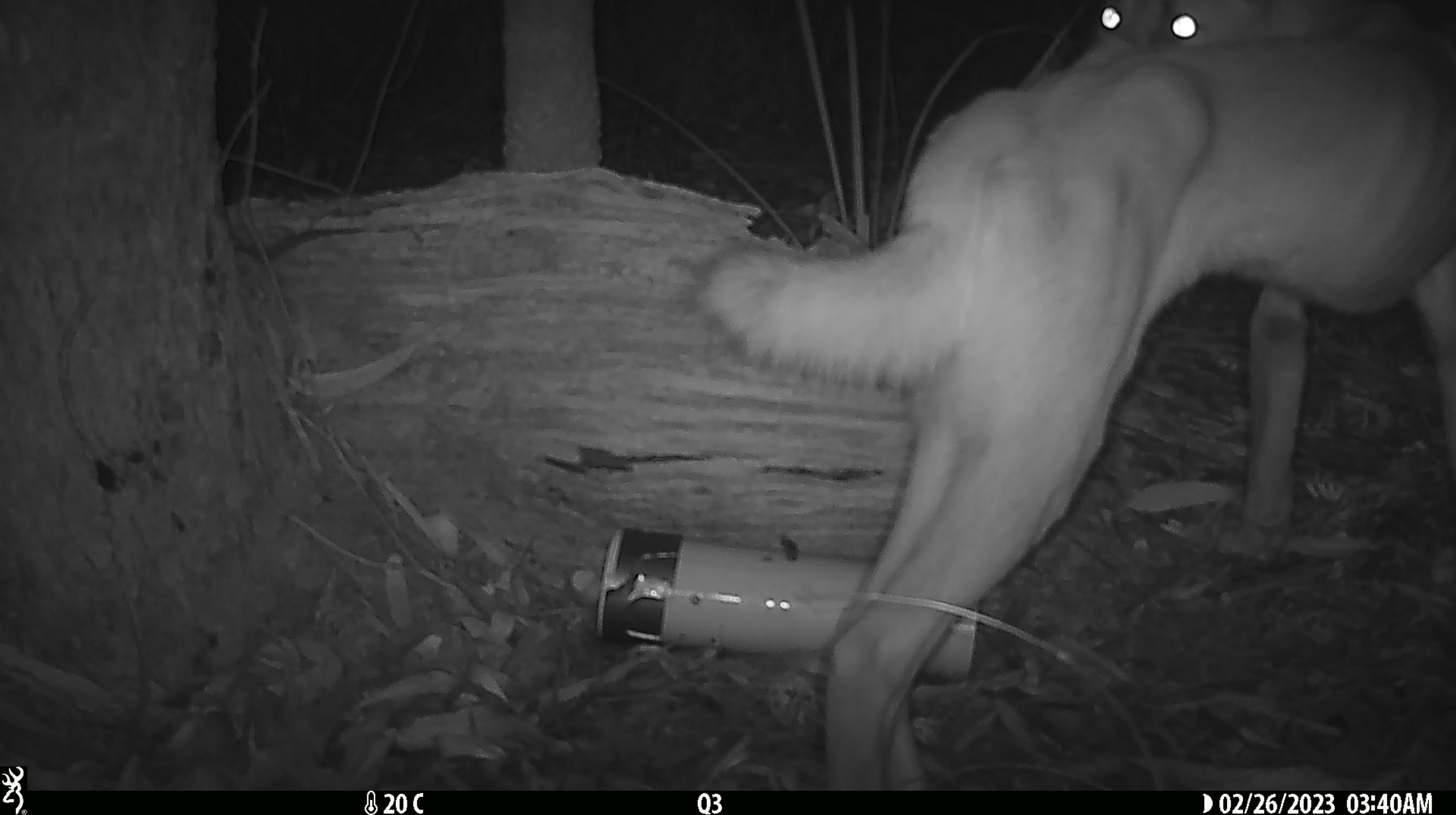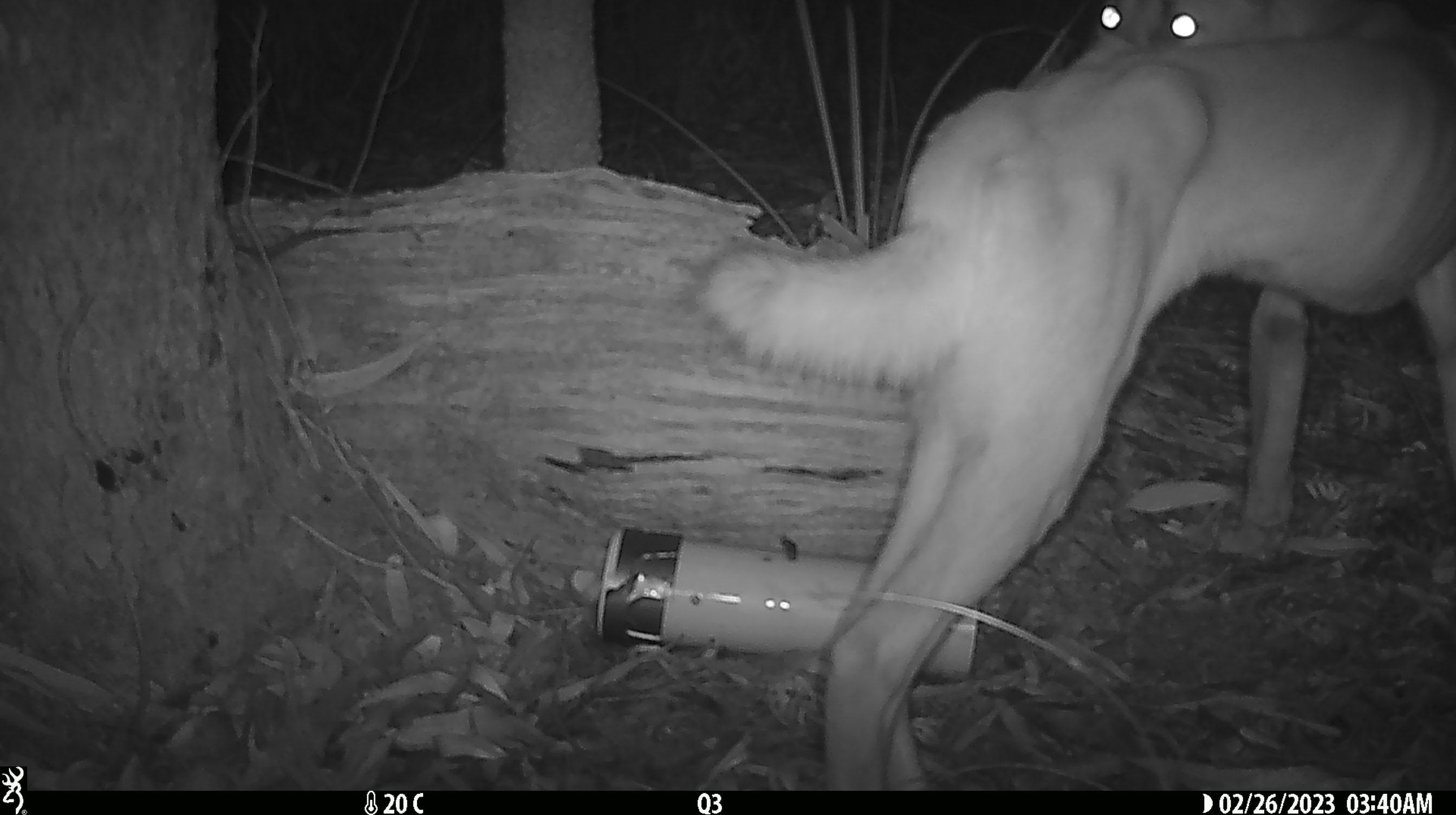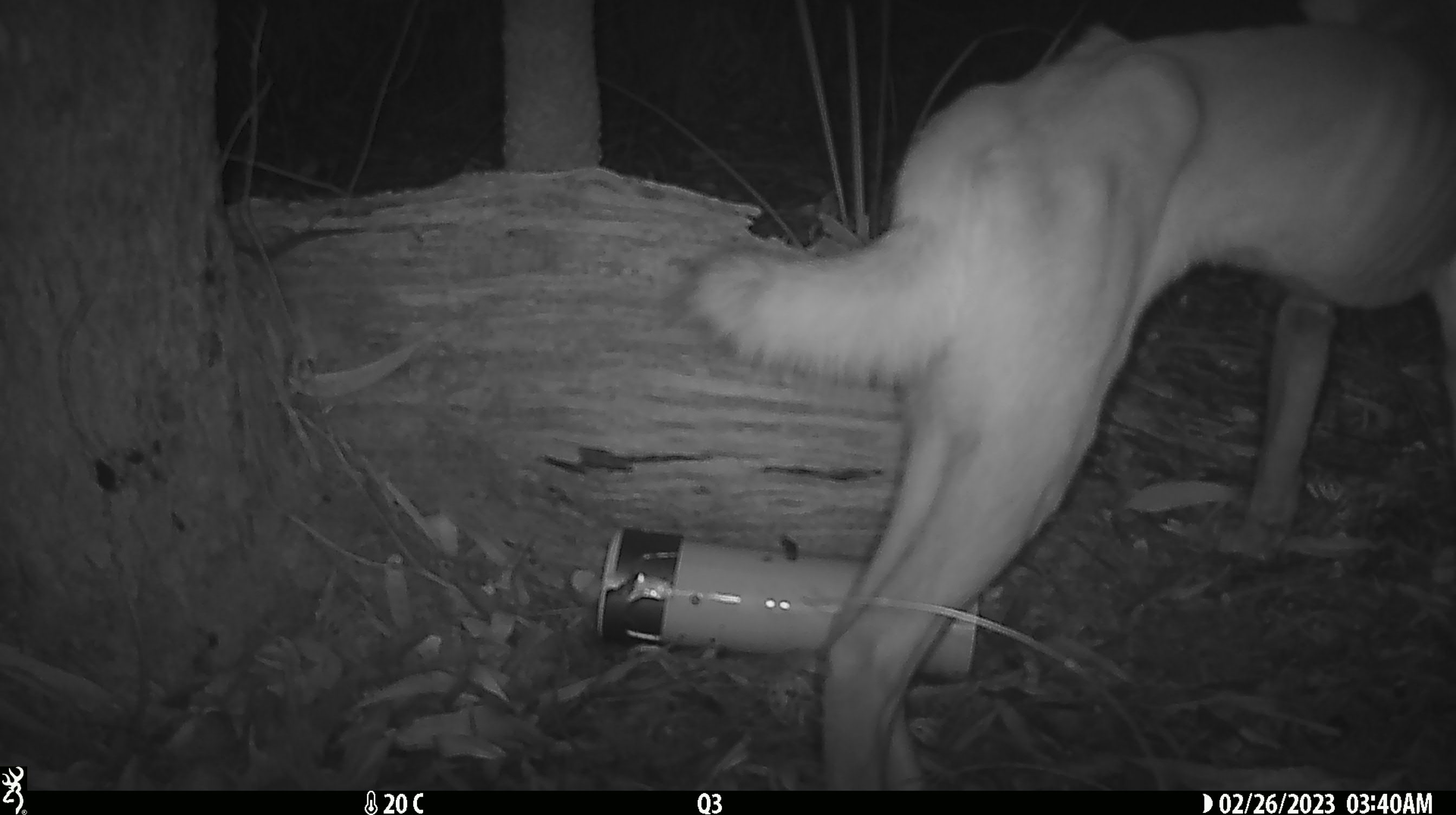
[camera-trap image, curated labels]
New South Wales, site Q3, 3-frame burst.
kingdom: Animalia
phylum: Chordata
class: Mammalia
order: Carnivora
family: Canidae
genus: Canis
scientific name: Canis familiaris dingo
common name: dingo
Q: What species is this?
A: Dingo (Canis familiaris dingo).